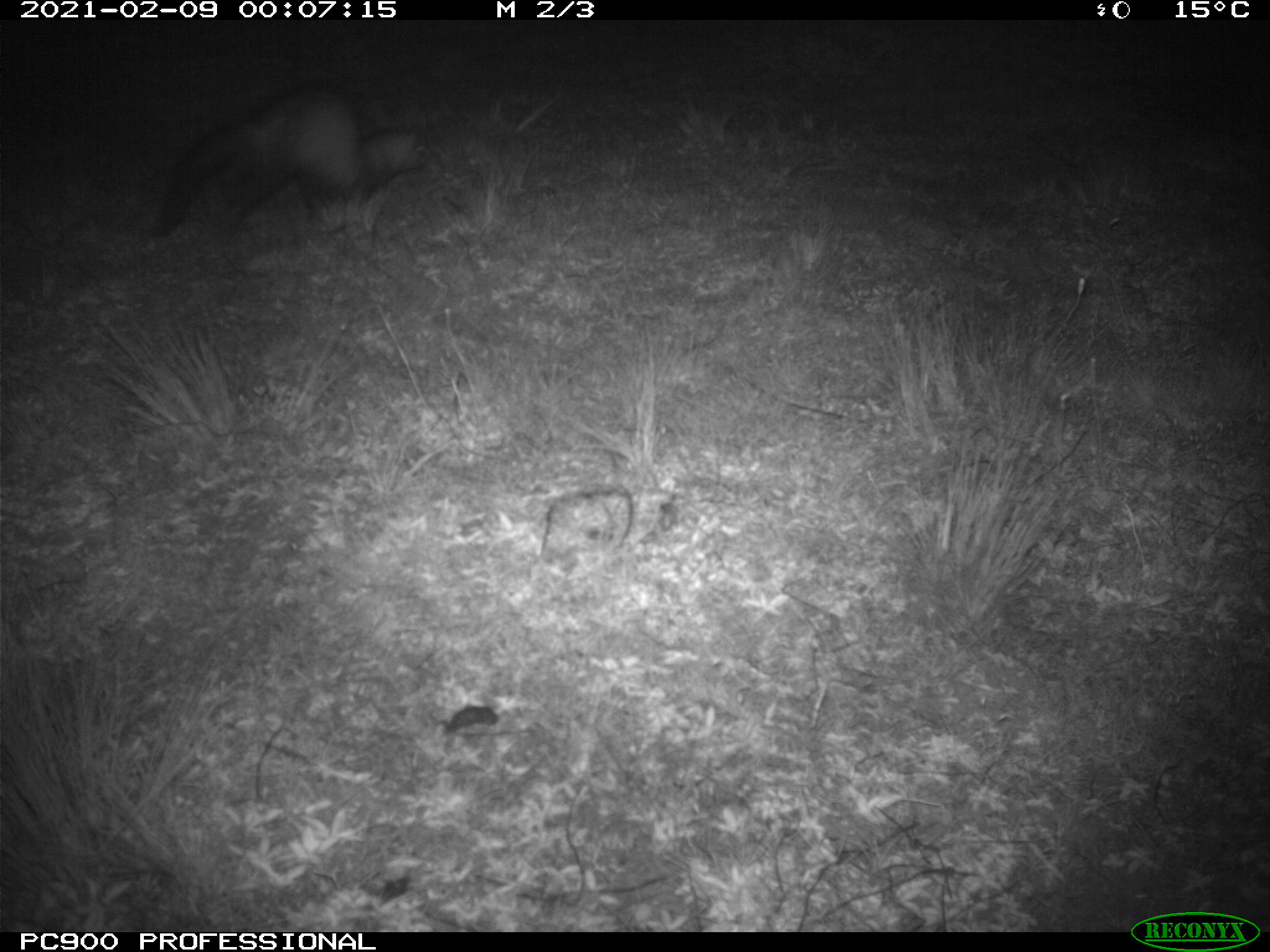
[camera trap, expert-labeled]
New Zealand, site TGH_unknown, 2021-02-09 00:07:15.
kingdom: Animalia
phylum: Chordata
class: Mammalia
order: Carnivora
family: Mustelidae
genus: Mustela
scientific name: Mustela furo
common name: ferret